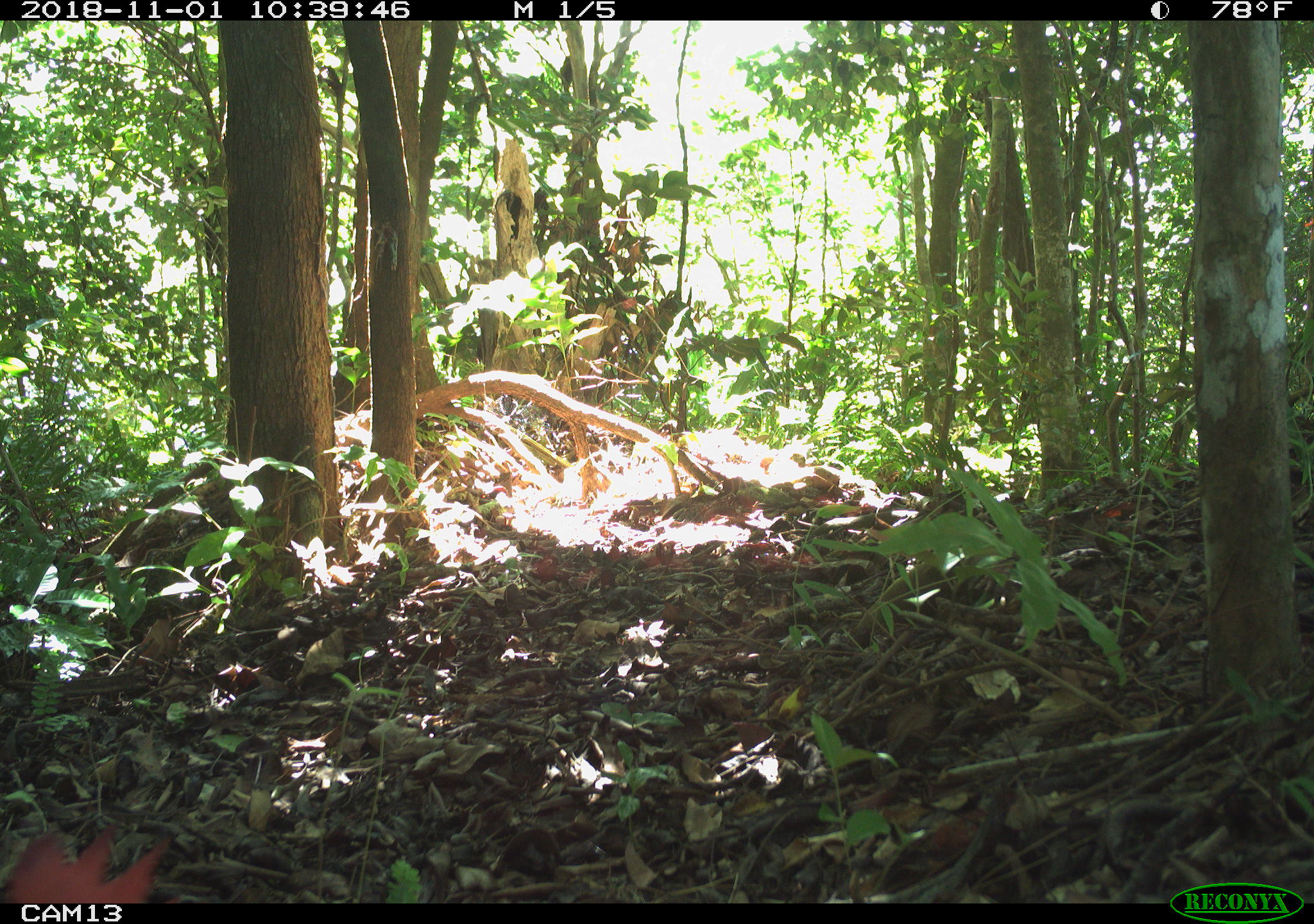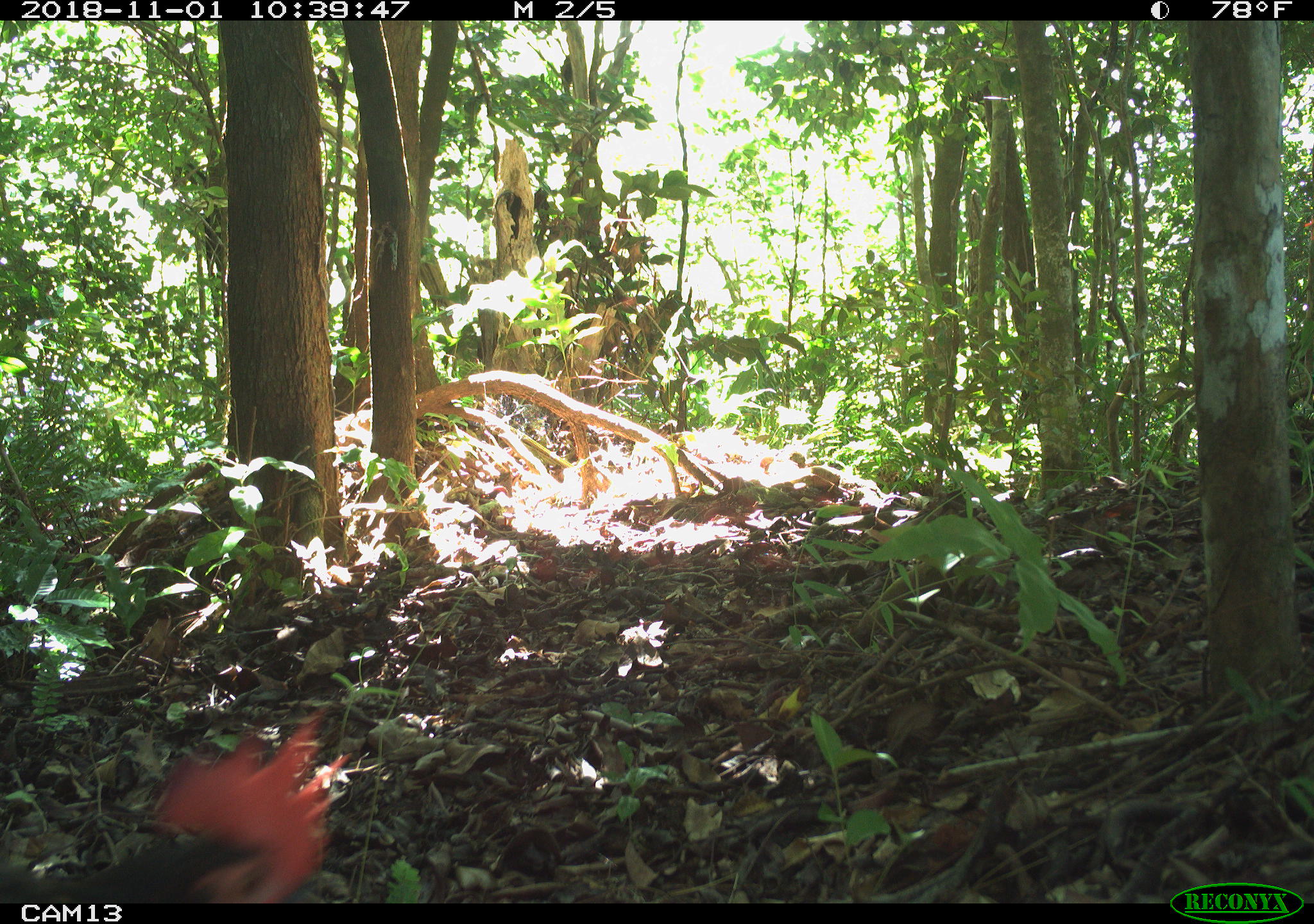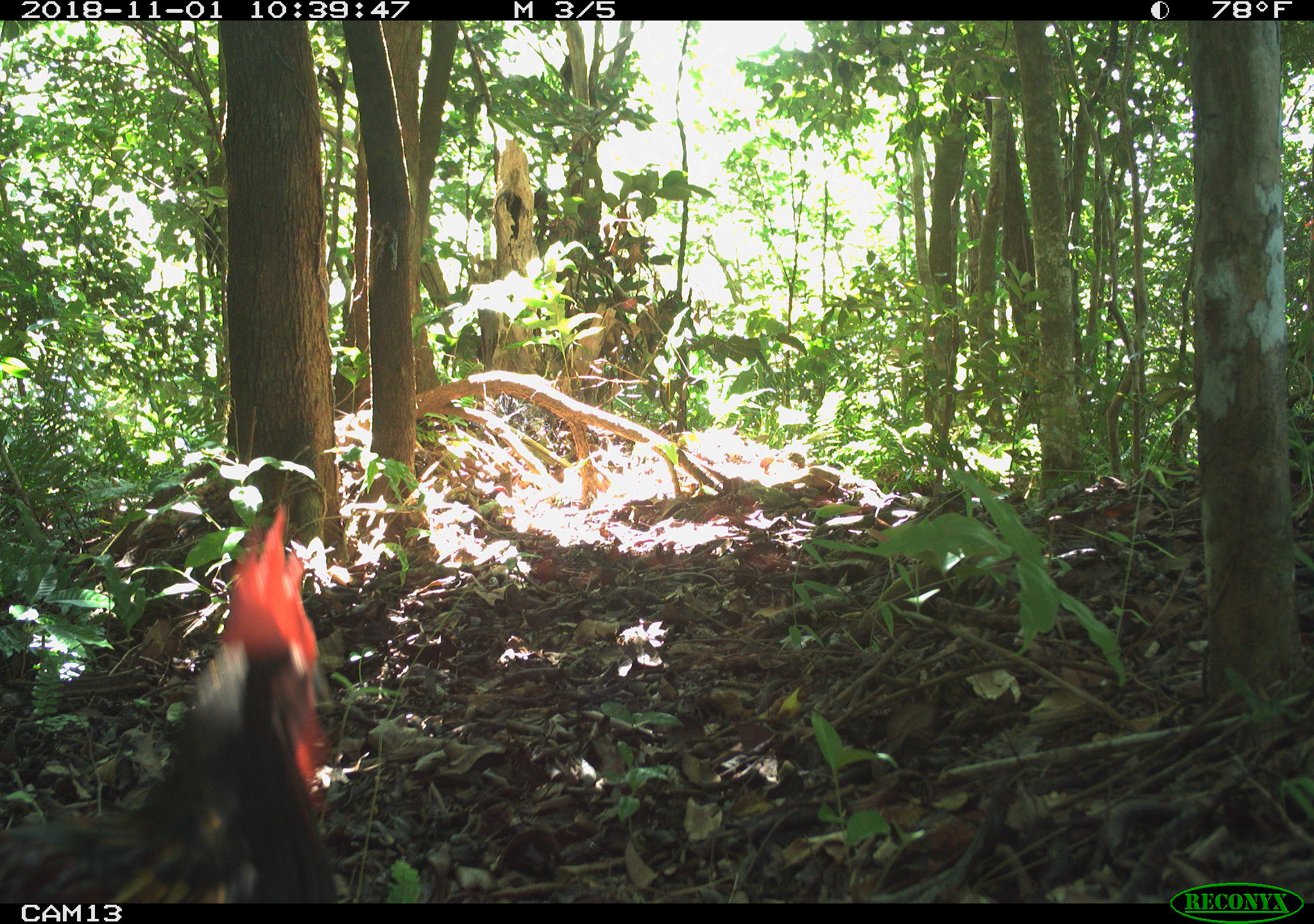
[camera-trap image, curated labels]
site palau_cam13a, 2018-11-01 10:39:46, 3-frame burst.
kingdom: Animalia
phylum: Chordata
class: Aves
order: Galliformes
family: Phasianidae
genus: Gallus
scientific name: Gallus gallus domesticus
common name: rooster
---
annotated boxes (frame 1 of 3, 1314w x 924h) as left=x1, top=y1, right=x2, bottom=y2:
rooster: left=0, top=821, right=174, bottom=905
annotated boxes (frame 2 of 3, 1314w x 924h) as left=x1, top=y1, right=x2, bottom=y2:
rooster: left=3, top=700, right=334, bottom=905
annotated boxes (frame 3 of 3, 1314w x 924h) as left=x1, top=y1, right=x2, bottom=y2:
rooster: left=0, top=502, right=341, bottom=905